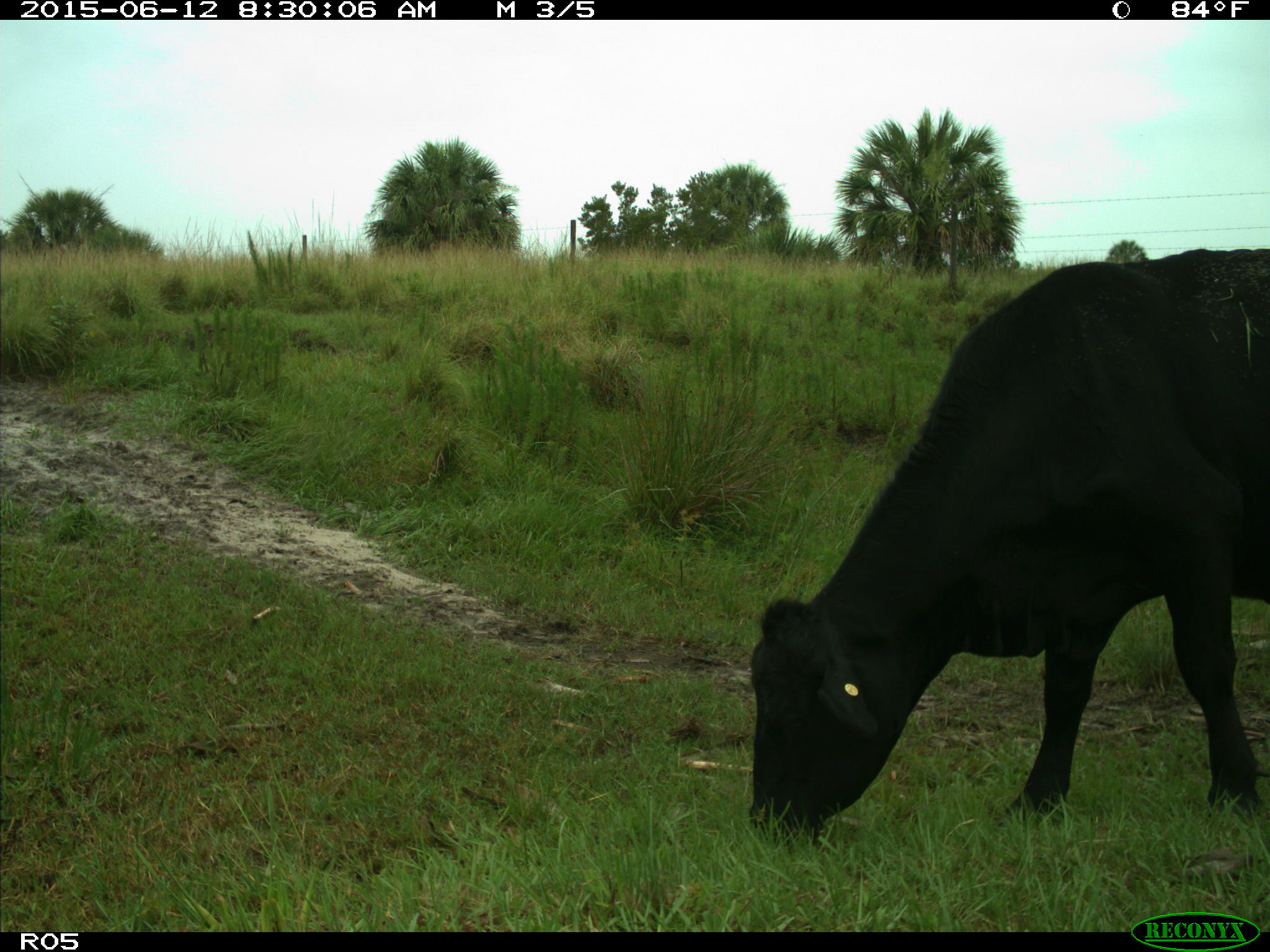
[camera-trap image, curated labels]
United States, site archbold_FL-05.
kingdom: Animalia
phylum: Chordata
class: Mammalia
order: Artiodactyla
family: Bovidae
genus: Bos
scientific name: Bos taurus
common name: domestic cow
Bos taurus (domestic cow).